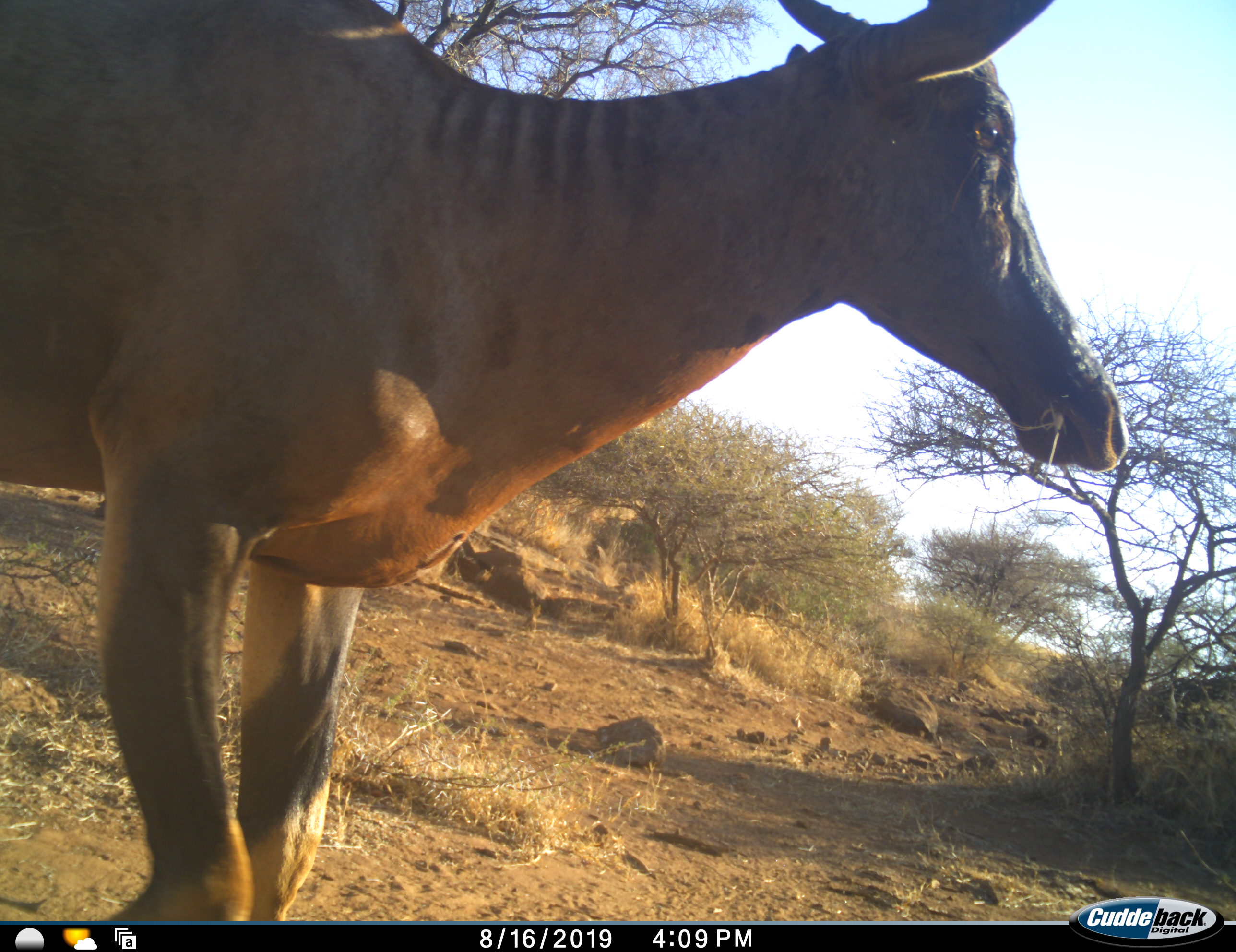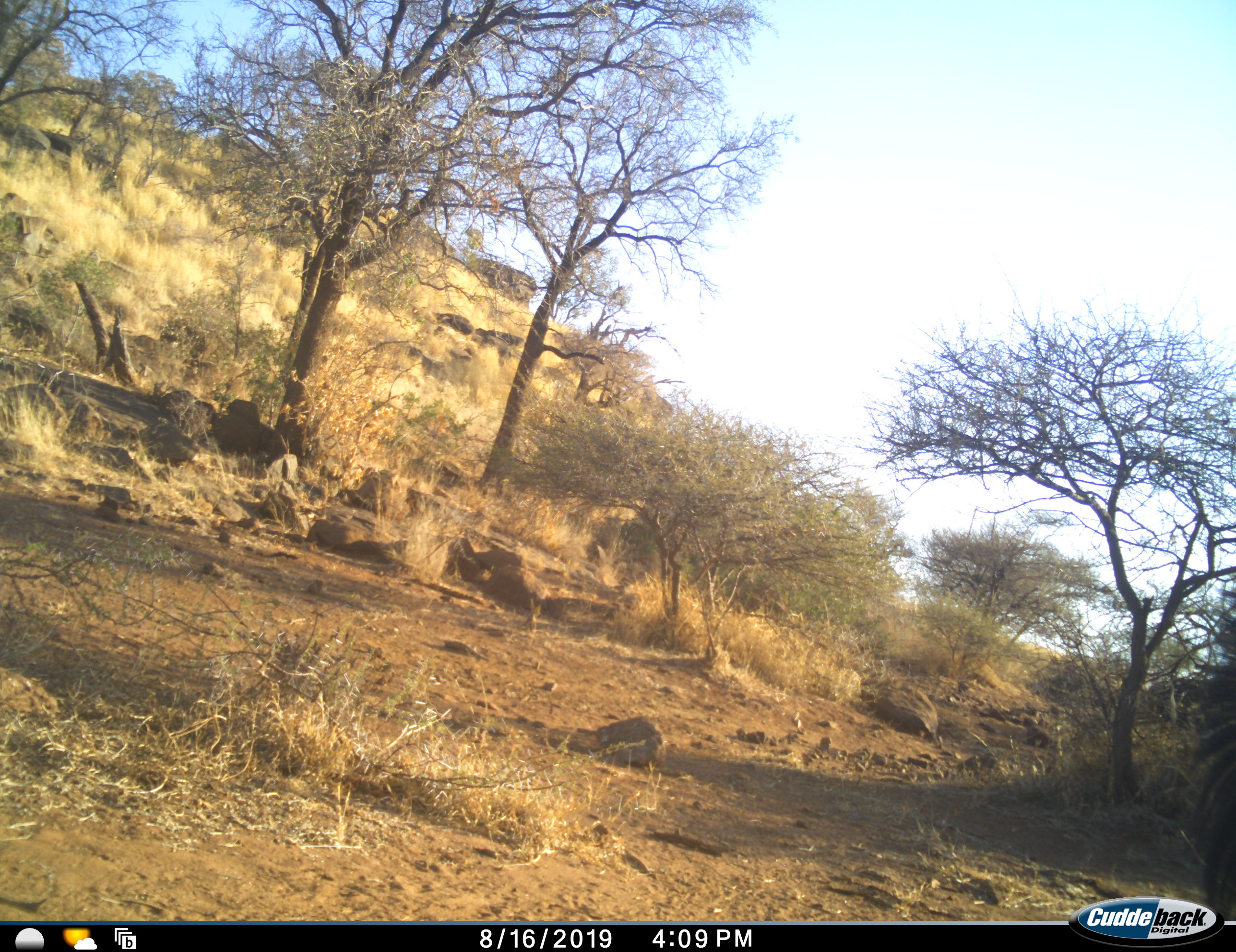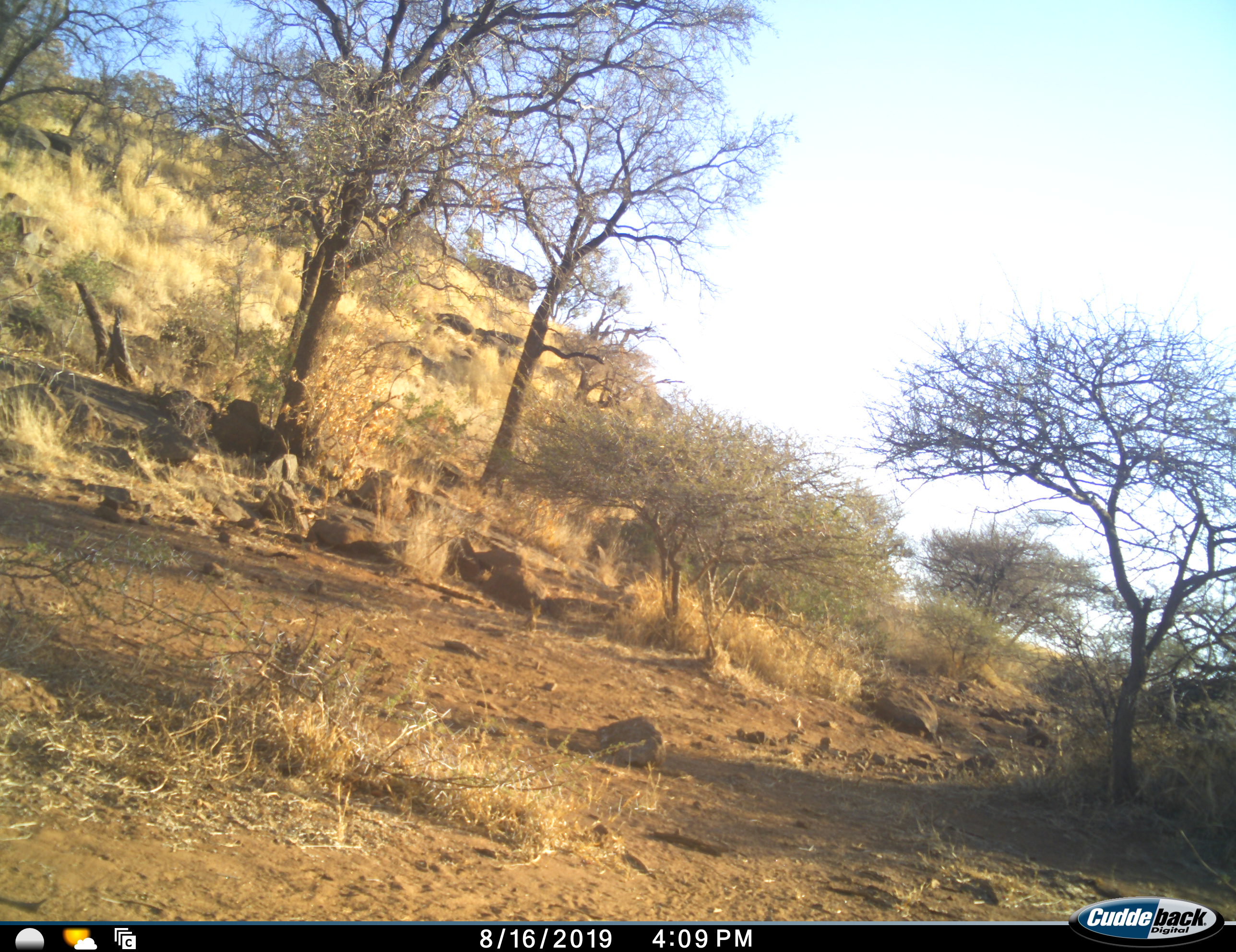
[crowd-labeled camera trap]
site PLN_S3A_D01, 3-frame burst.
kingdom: Animalia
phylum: Chordata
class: Mammalia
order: Artiodactyla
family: Bovidae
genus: Damaliscus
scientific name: Damaliscus lunatus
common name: tsessebe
Tsessebe (Damaliscus lunatus), count 1. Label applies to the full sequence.